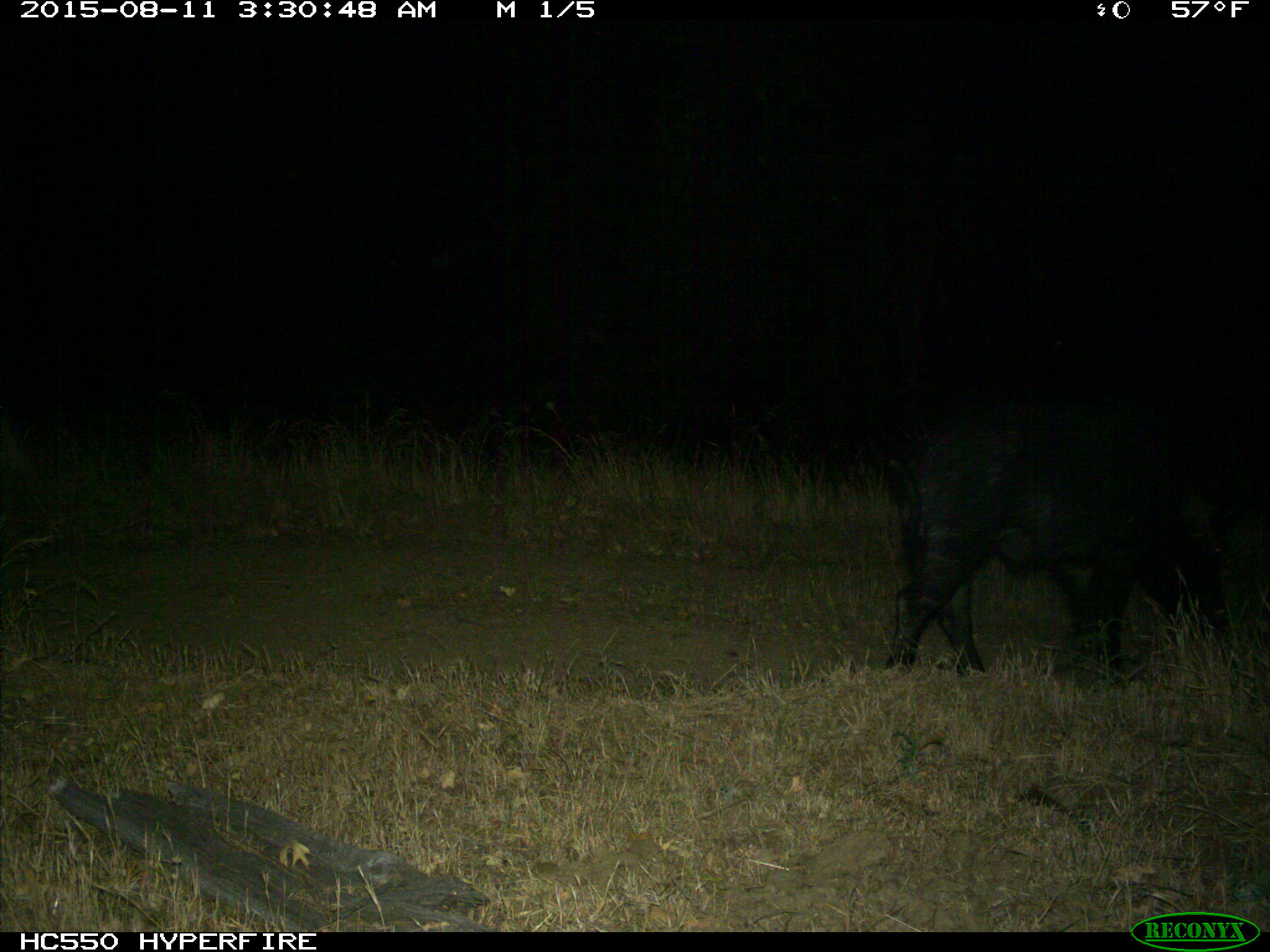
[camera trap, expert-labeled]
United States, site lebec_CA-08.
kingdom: Animalia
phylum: Chordata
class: Mammalia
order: Artiodactyla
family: Suidae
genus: Sus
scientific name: Sus scrofa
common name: wild boar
Sus scrofa (wild boar).